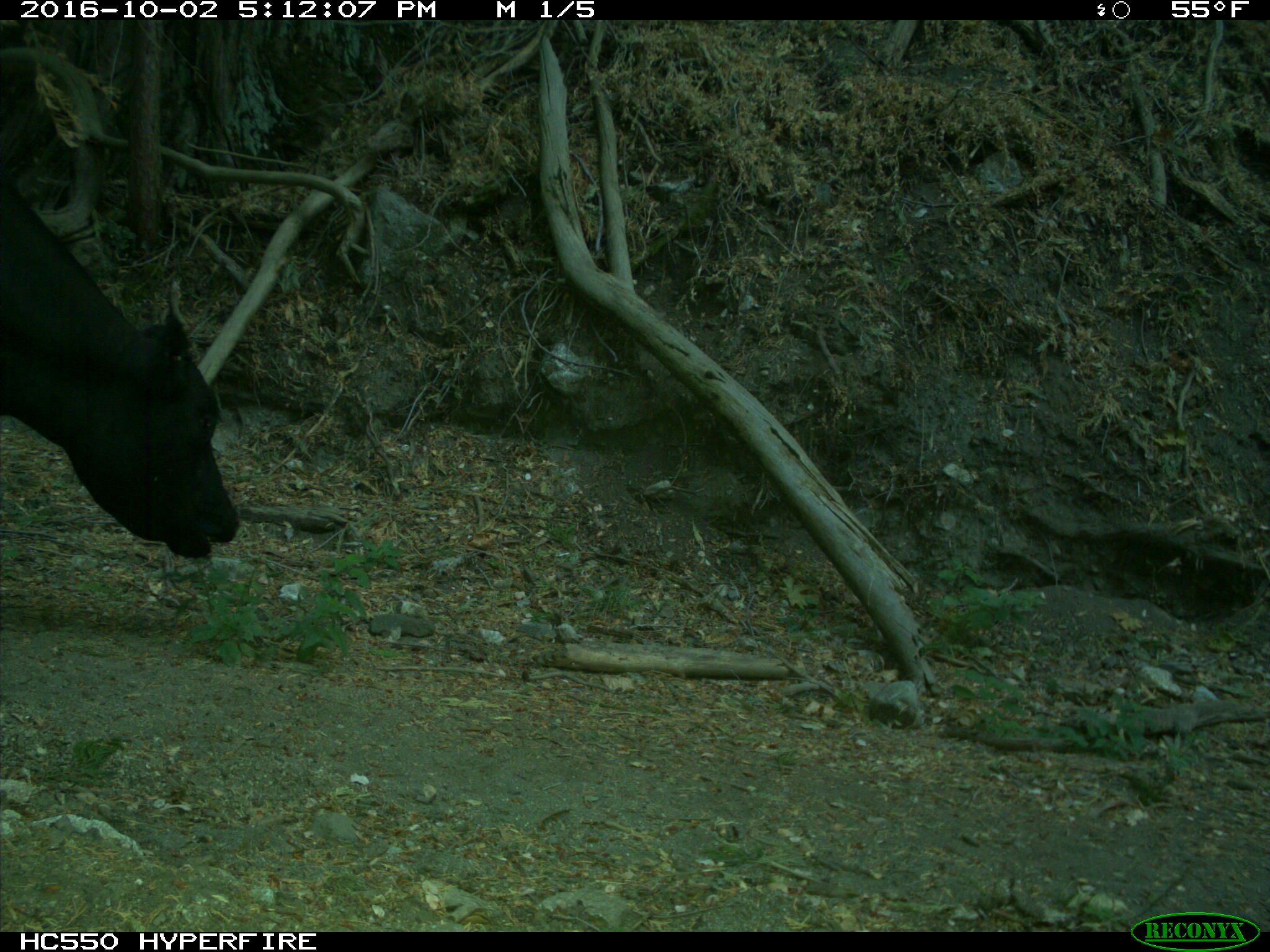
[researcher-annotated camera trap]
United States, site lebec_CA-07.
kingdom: Animalia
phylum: Chordata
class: Mammalia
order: Artiodactyla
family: Bovidae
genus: Bos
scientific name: Bos taurus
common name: domestic cow